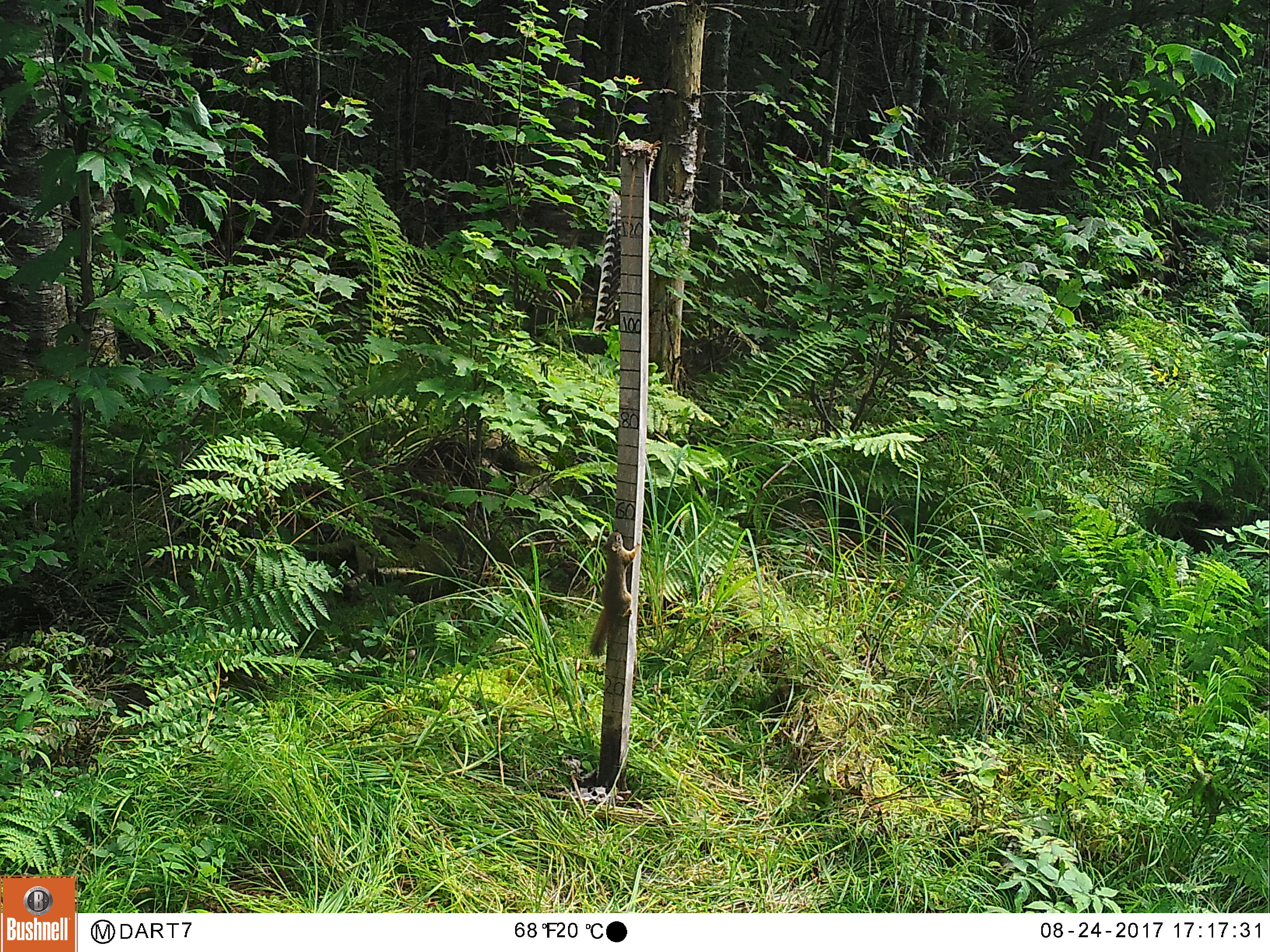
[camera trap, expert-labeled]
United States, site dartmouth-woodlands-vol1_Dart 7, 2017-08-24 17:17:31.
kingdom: Animalia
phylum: Chordata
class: Mammalia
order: Rodentia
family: Sciuridae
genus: Tamiasciurus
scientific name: Tamiasciurus hudsonicus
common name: red squirrel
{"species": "red squirrel (Tamiasciurus hudsonicus)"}